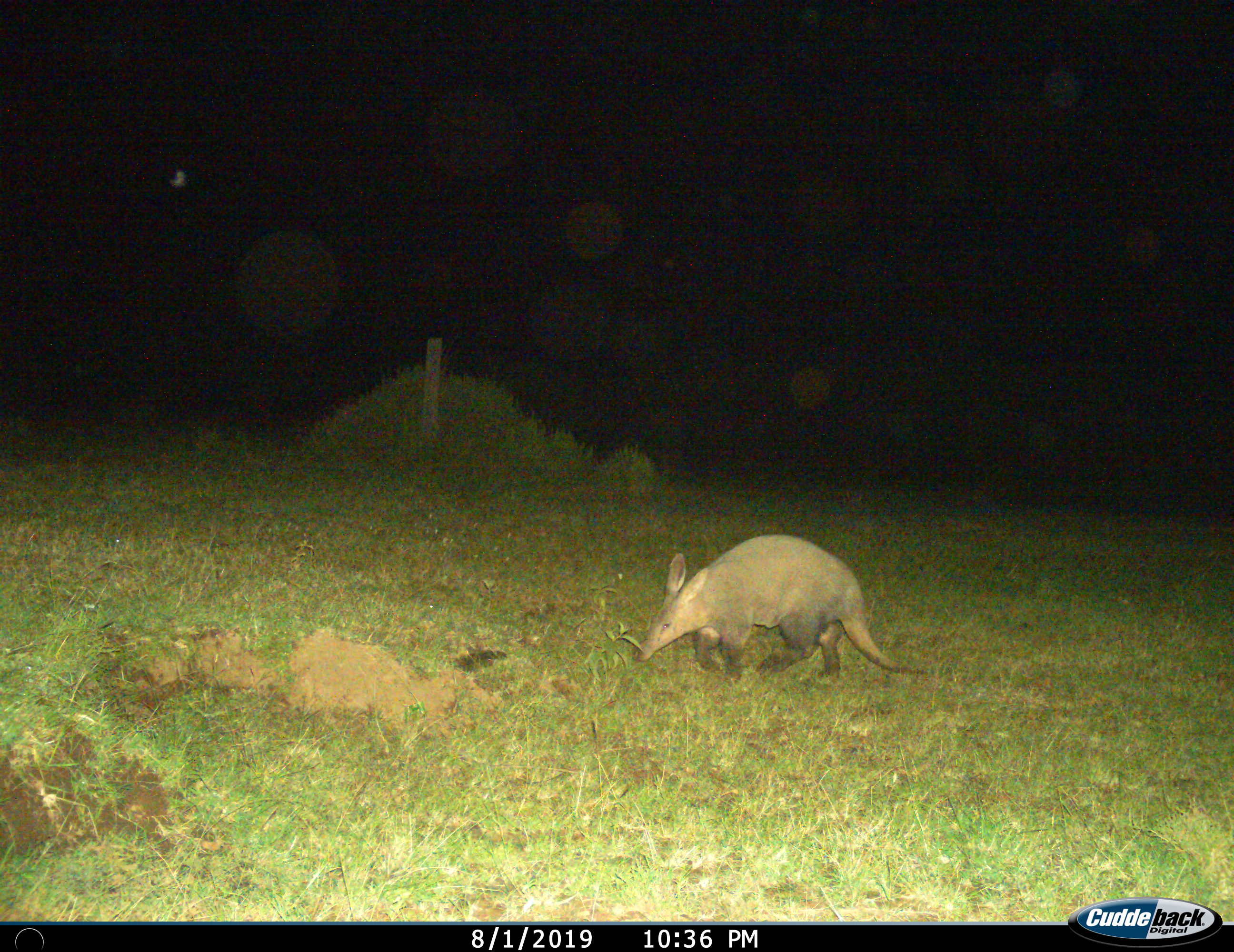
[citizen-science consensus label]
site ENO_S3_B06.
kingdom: Animalia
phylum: Chordata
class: Mammalia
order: Tubulidentata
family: Orycteropodidae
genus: Orycteropus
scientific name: Orycteropus afer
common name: aardvark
Aardvark (Orycteropus afer), count 1. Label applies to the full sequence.